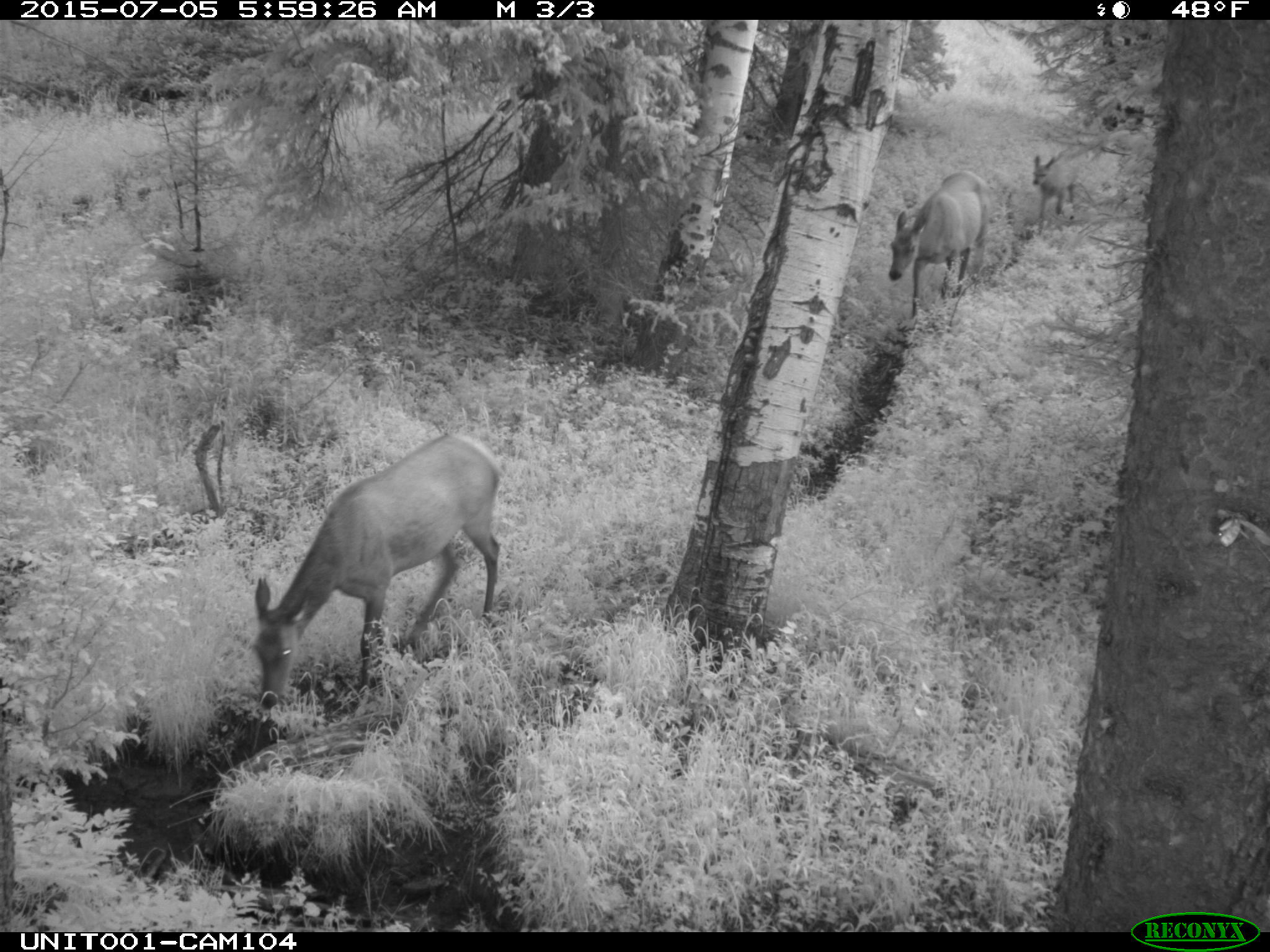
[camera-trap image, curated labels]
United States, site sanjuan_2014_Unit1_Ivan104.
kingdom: Animalia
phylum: Chordata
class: Mammalia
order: Artiodactyla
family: Cervidae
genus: Cervus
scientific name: Cervus elaphus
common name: red deer